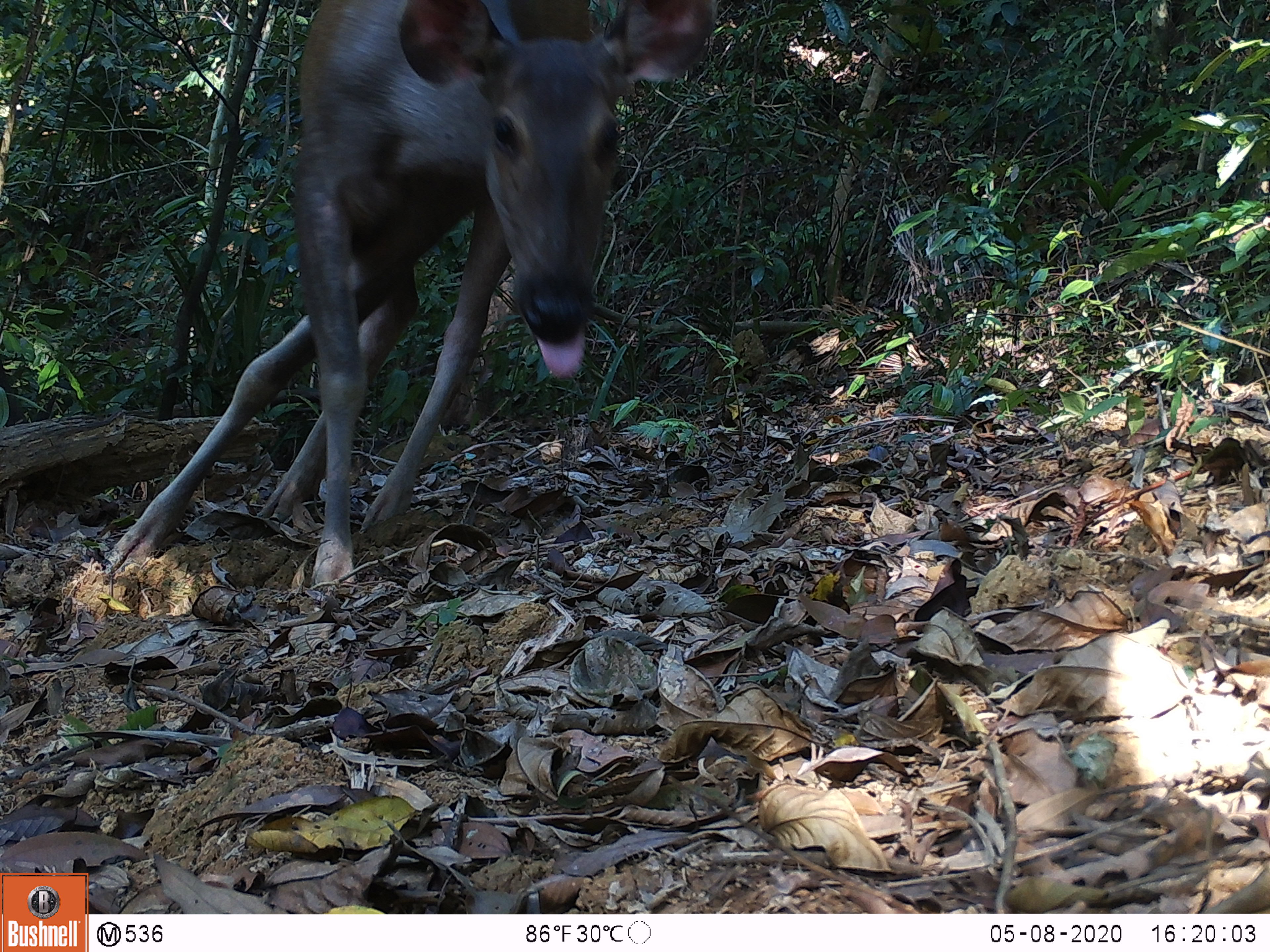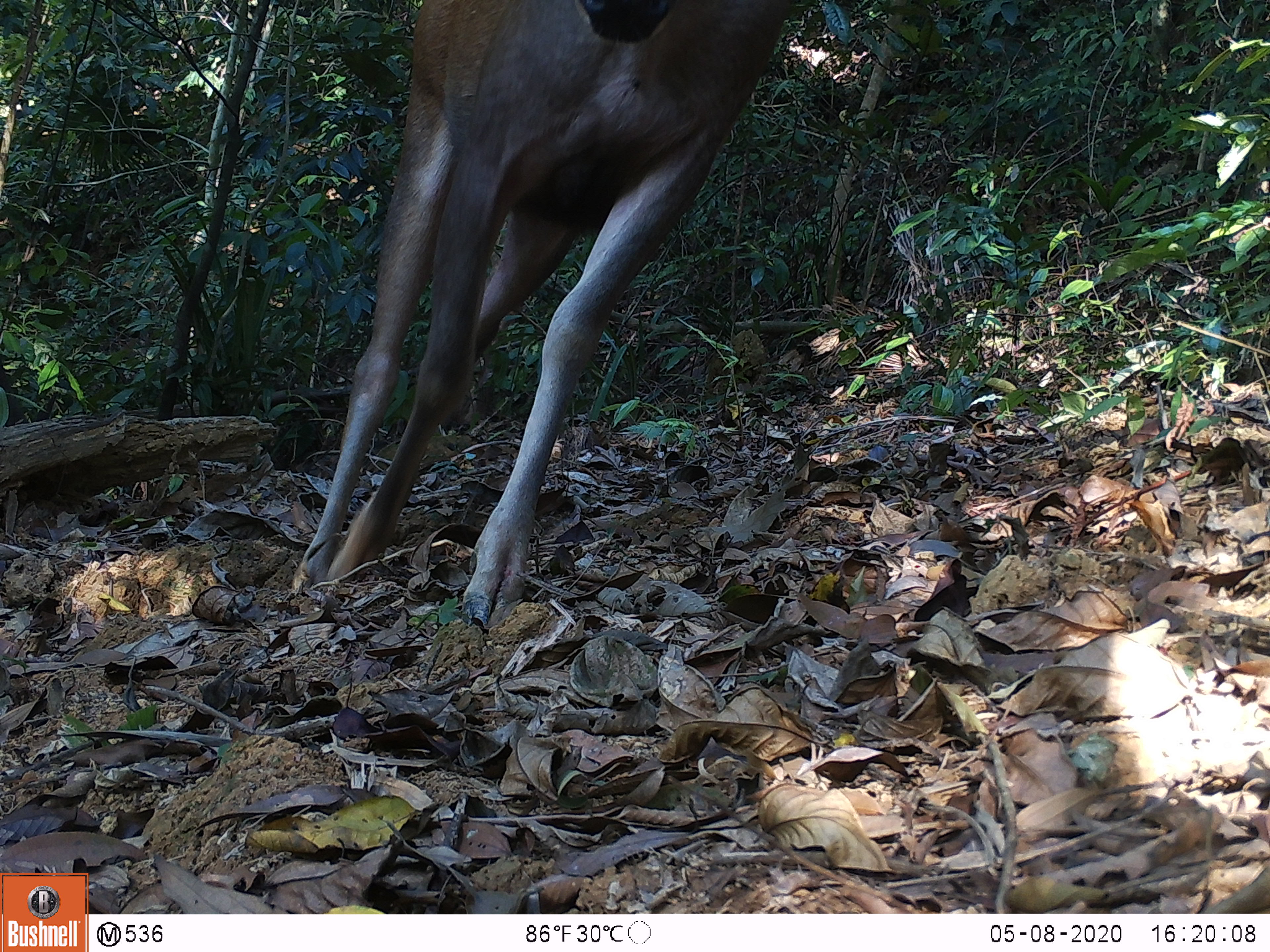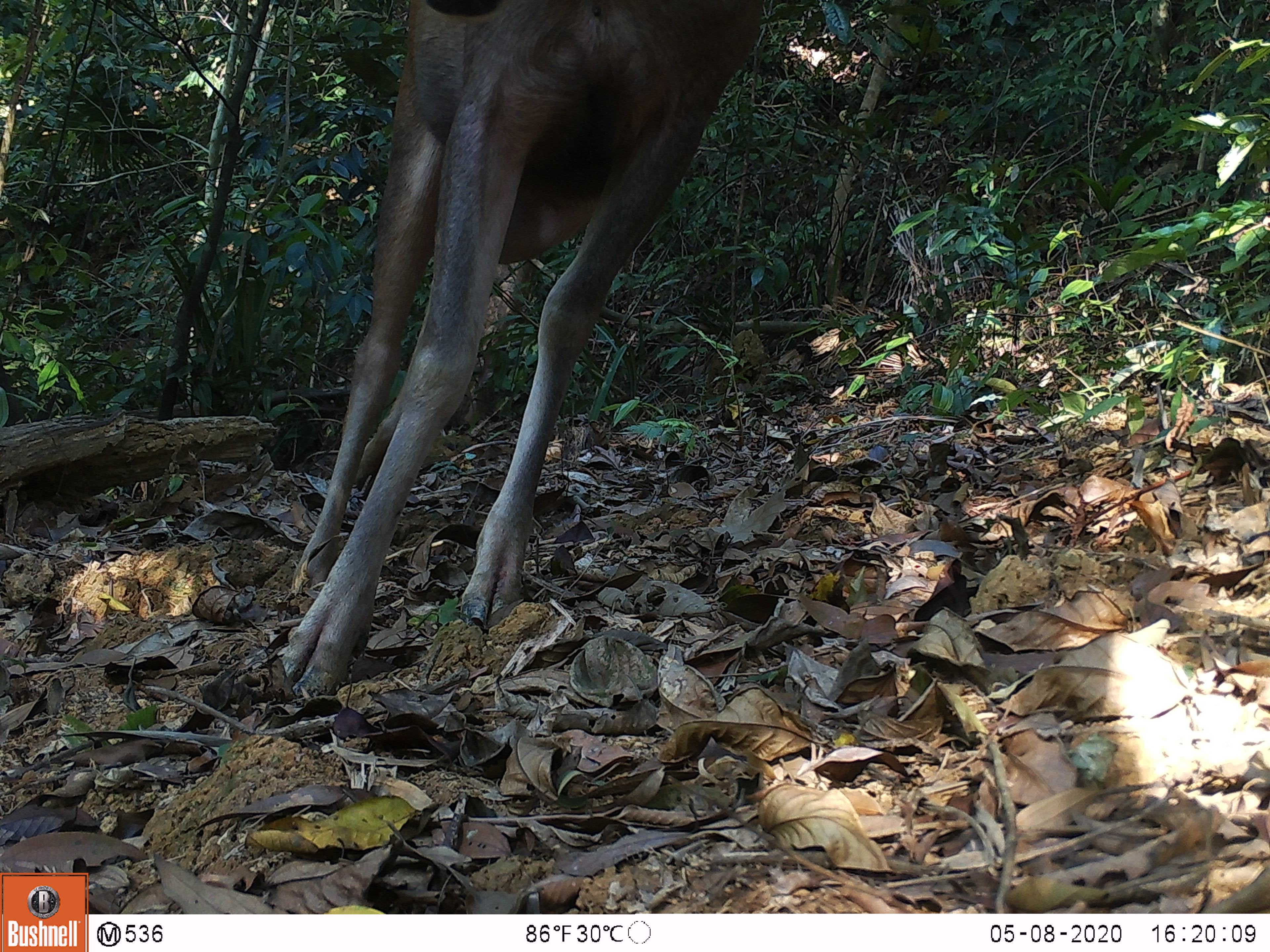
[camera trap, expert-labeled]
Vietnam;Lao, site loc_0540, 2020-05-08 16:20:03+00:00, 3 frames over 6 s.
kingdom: Animalia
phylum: Chordata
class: Mammalia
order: Artiodactyla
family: Cervidae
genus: Rusa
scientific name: Rusa unicolor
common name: sambar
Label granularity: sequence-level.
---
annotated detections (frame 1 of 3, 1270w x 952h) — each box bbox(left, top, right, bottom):
sambar: bbox(105, 0, 719, 587)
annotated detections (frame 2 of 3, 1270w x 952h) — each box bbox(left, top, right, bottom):
sambar: bbox(284, 1, 792, 634)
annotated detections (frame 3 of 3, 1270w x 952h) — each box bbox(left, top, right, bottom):
sambar: bbox(274, 0, 754, 696)